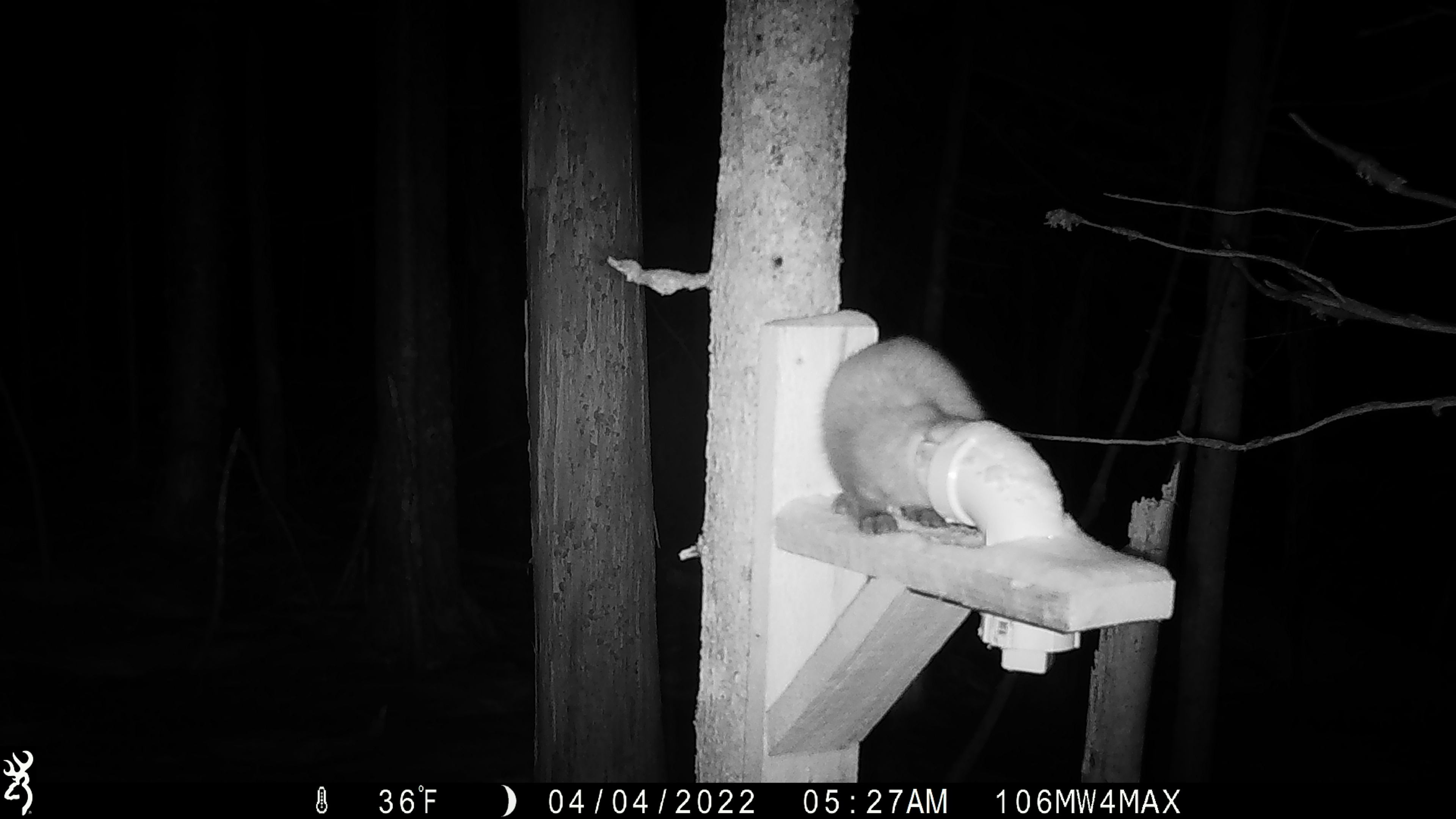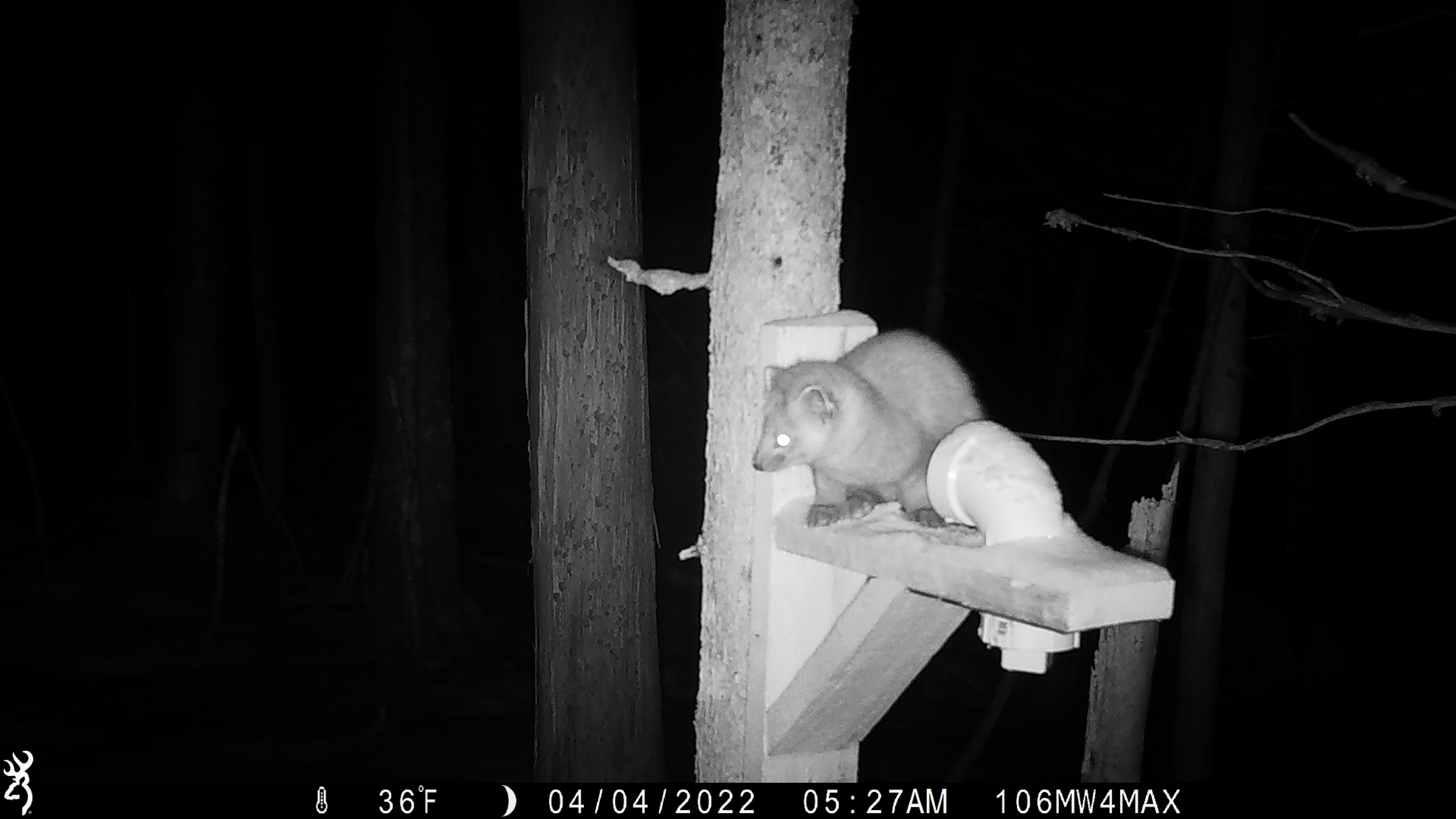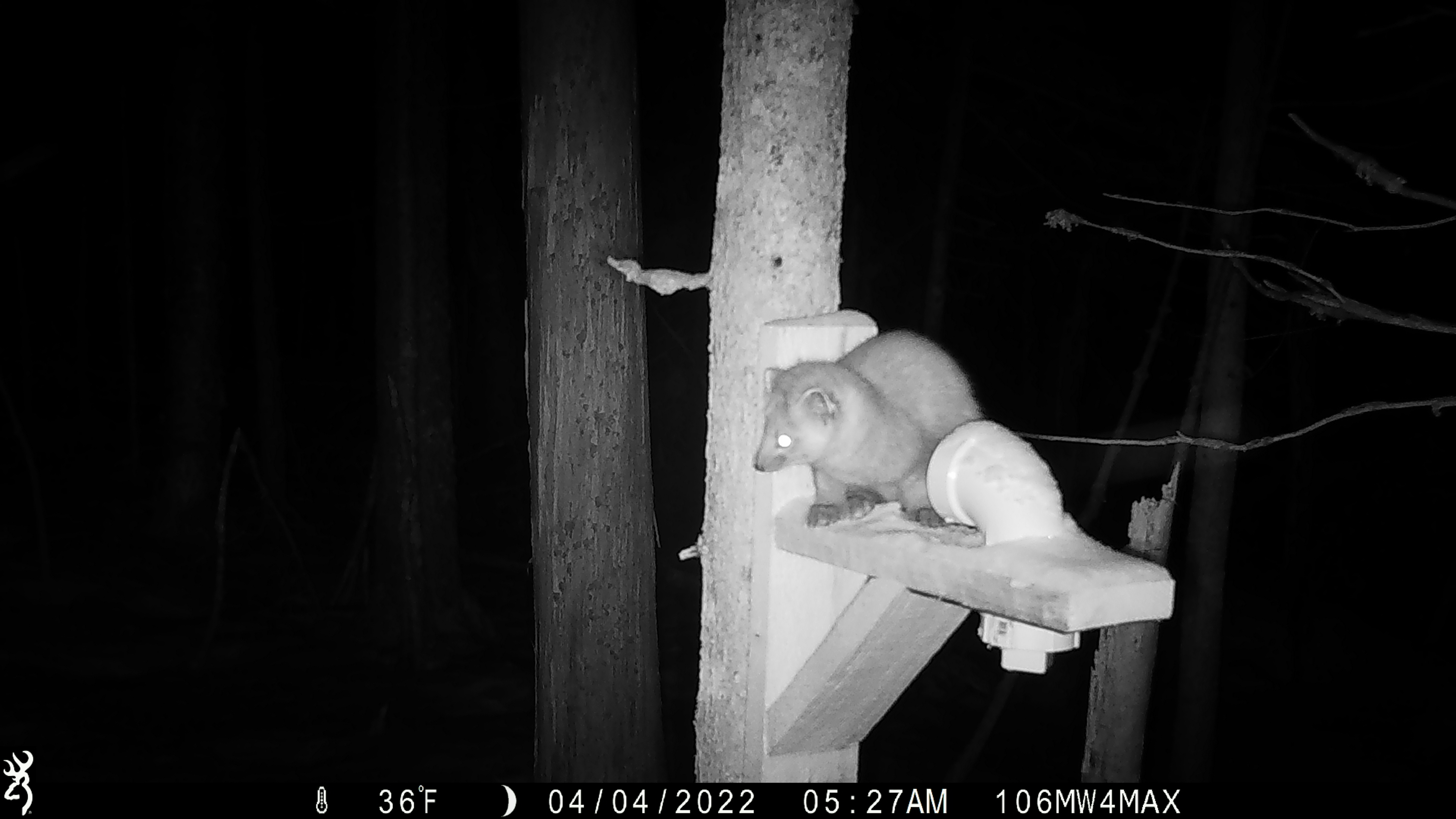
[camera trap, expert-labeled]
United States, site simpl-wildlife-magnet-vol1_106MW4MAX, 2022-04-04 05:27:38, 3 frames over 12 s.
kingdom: Animalia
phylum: Chordata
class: Mammalia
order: Carnivora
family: Mustelidae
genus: Martes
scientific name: Martes americana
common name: american marten